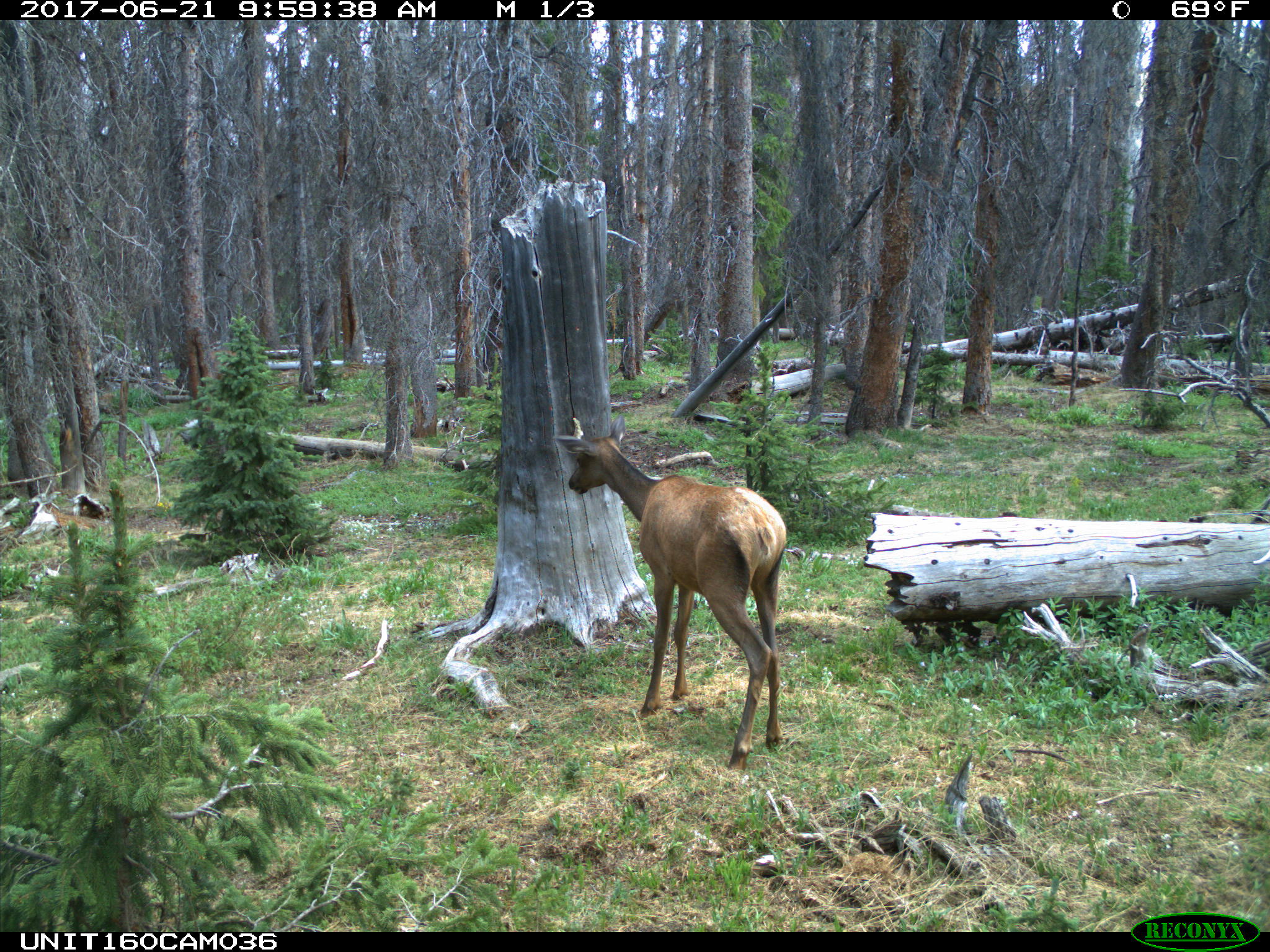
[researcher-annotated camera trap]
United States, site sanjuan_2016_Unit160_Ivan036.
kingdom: Animalia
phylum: Chordata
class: Mammalia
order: Artiodactyla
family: Cervidae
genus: Cervus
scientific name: Cervus elaphus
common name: red deer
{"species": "Cervus elaphus (red deer)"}